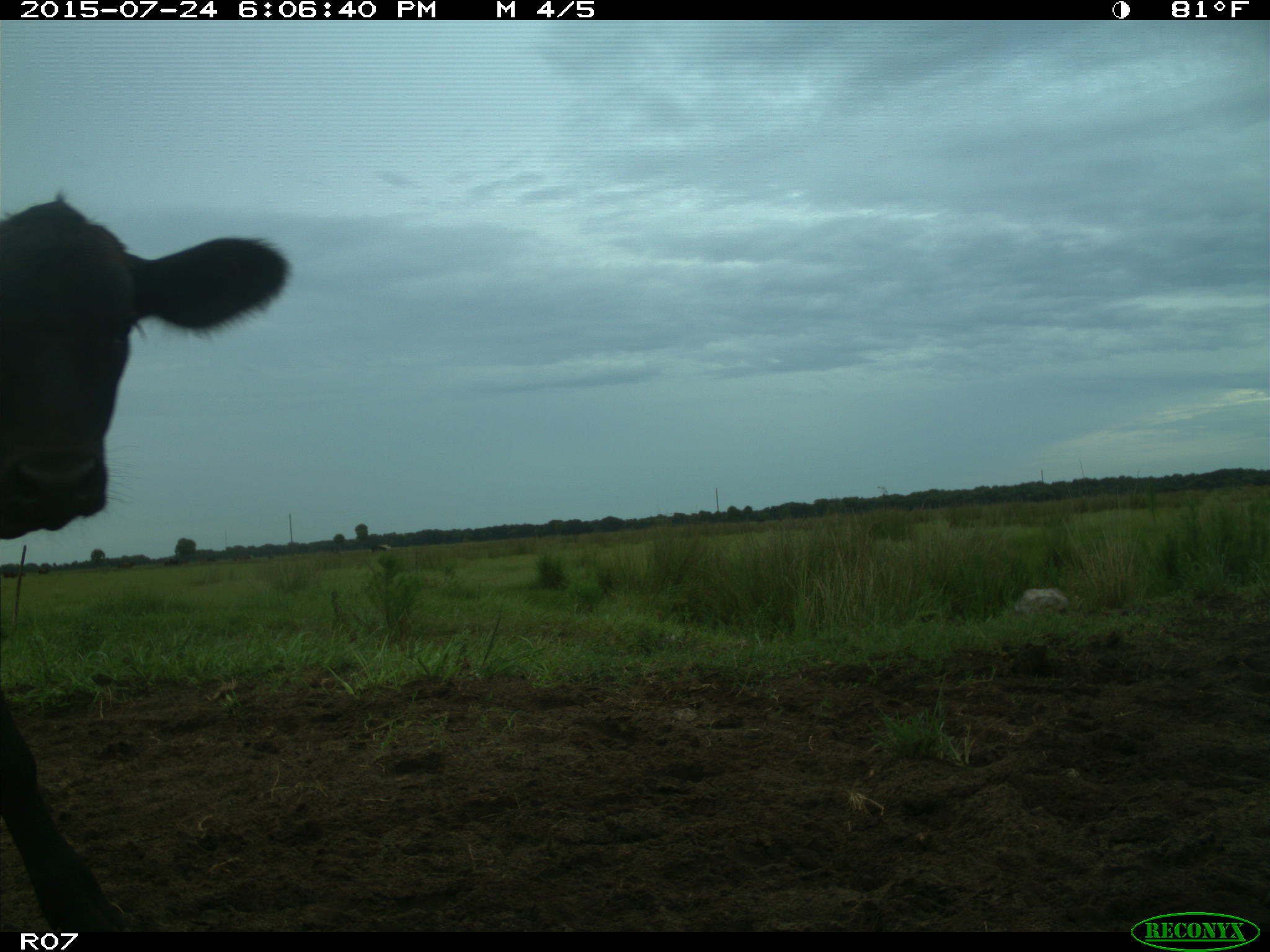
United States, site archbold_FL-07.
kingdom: Animalia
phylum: Chordata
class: Mammalia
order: Artiodactyla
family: Bovidae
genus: Bos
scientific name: Bos taurus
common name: domestic cow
Bos taurus (domestic cow).